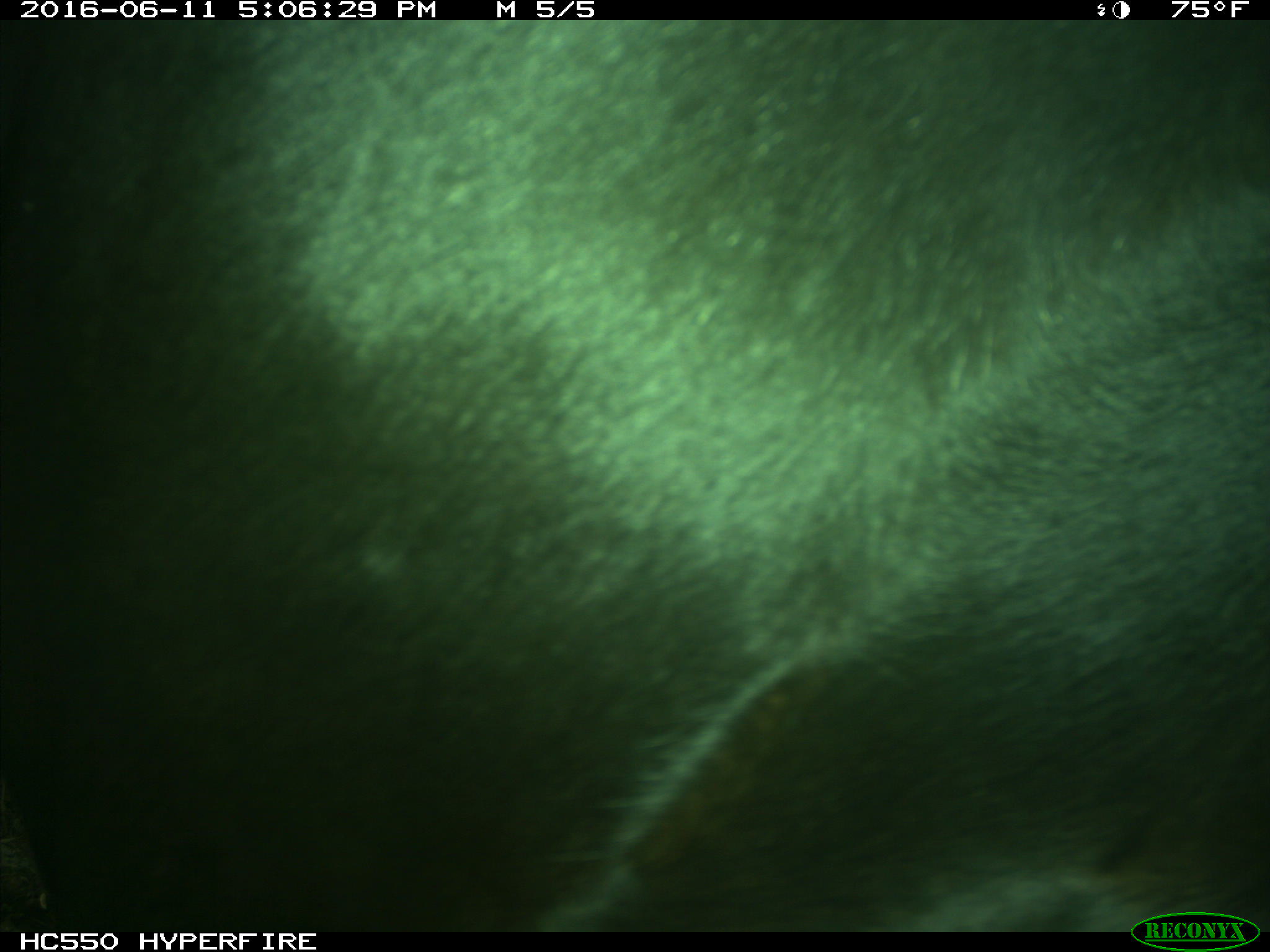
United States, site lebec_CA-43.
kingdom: Animalia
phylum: Chordata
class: Mammalia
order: Artiodactyla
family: Bovidae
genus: Bos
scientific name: Bos taurus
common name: domestic cow